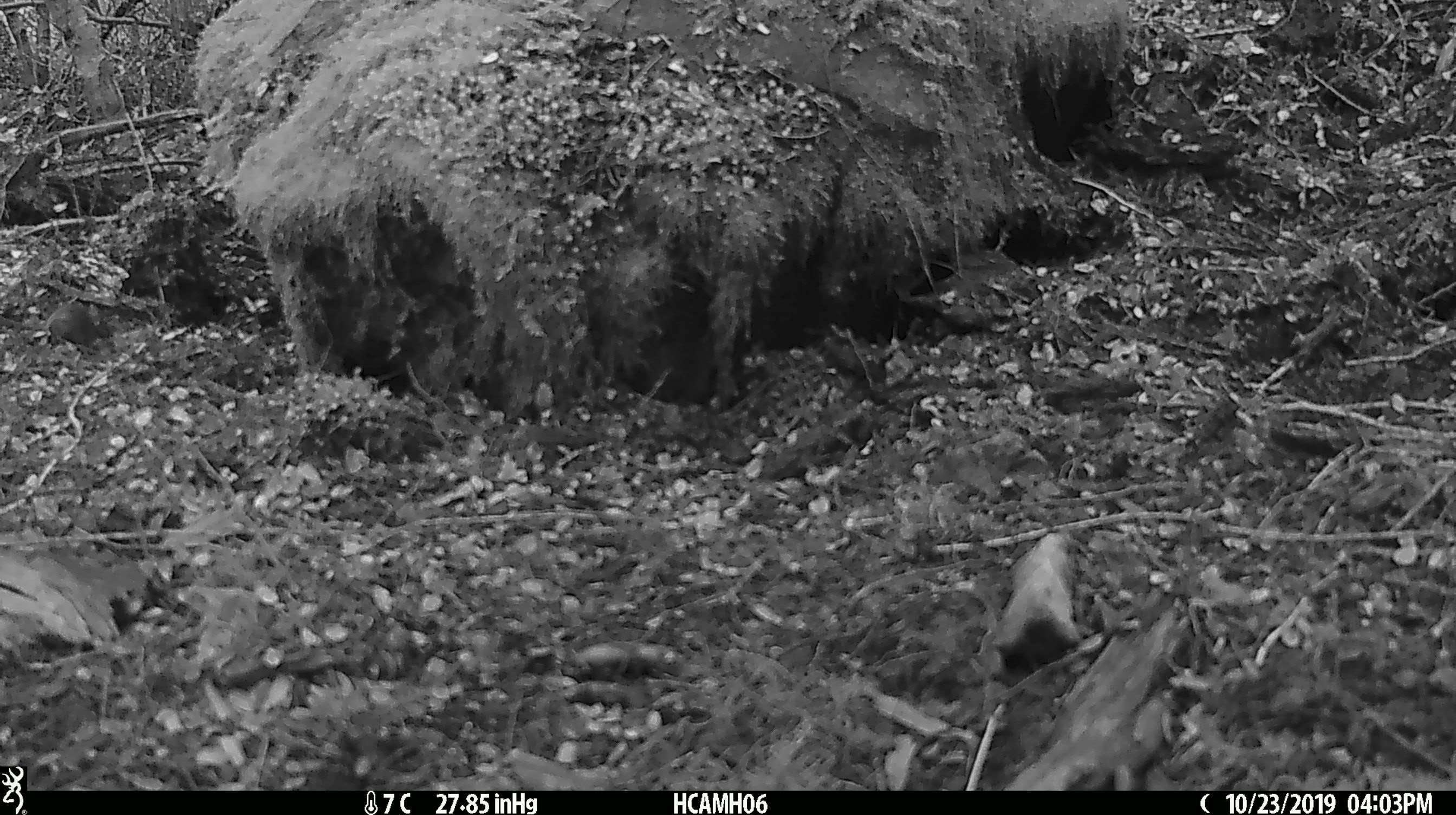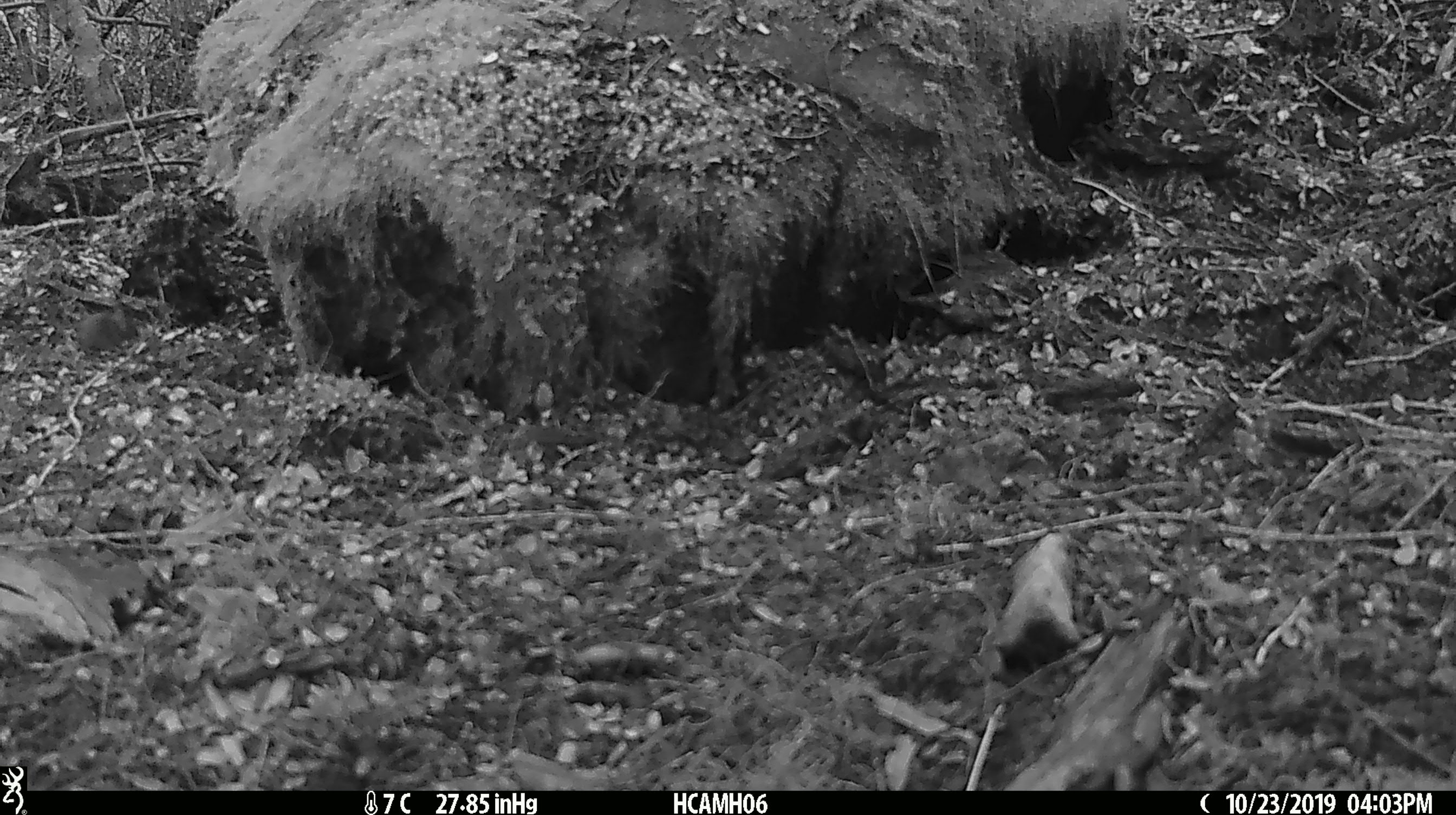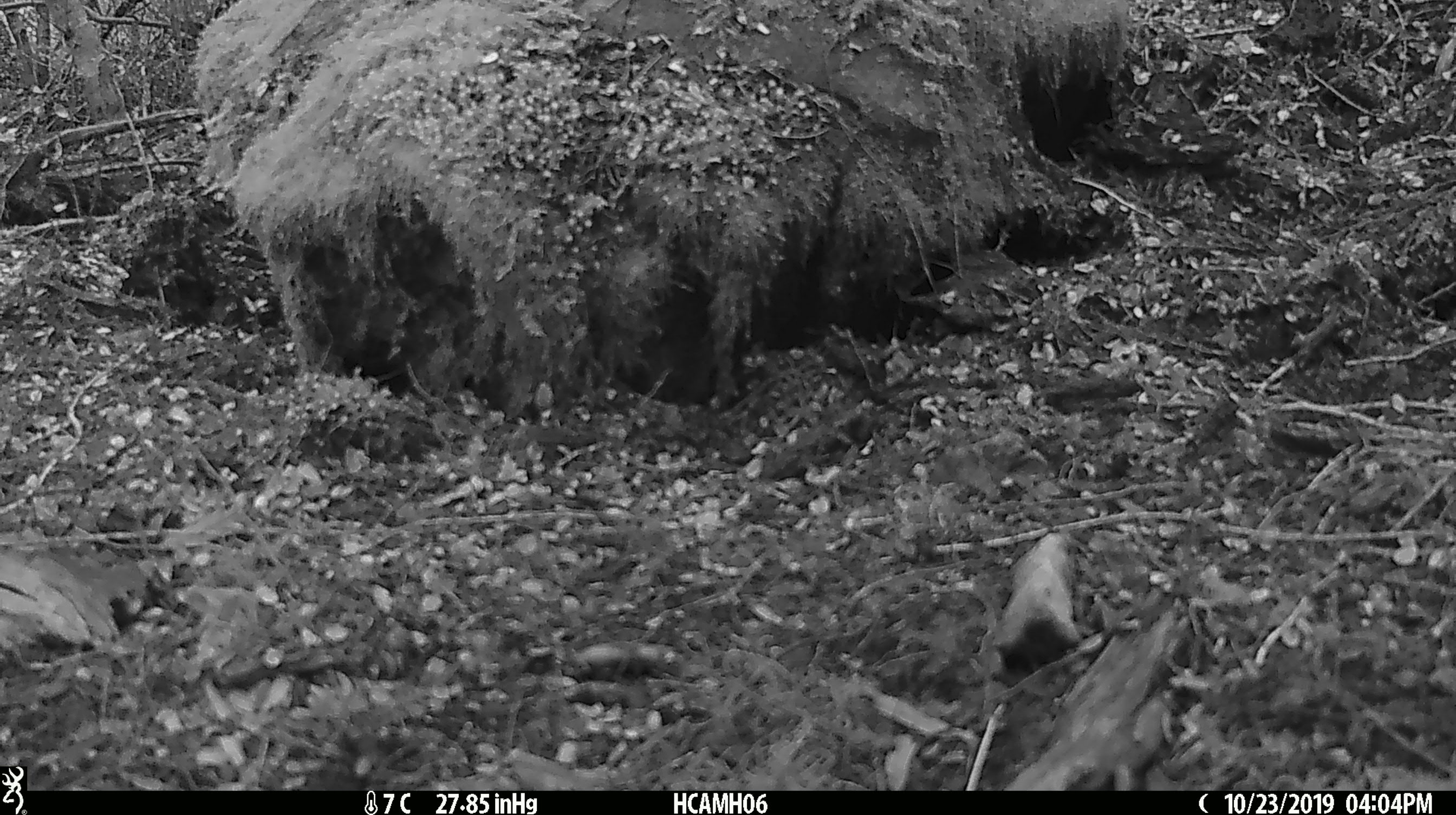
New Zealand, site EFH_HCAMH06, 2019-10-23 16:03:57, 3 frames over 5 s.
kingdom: Animalia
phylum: Chordata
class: Mammalia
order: Rodentia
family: Muridae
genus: Mus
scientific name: Mus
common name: mouse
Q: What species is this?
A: Mouse (Mus).